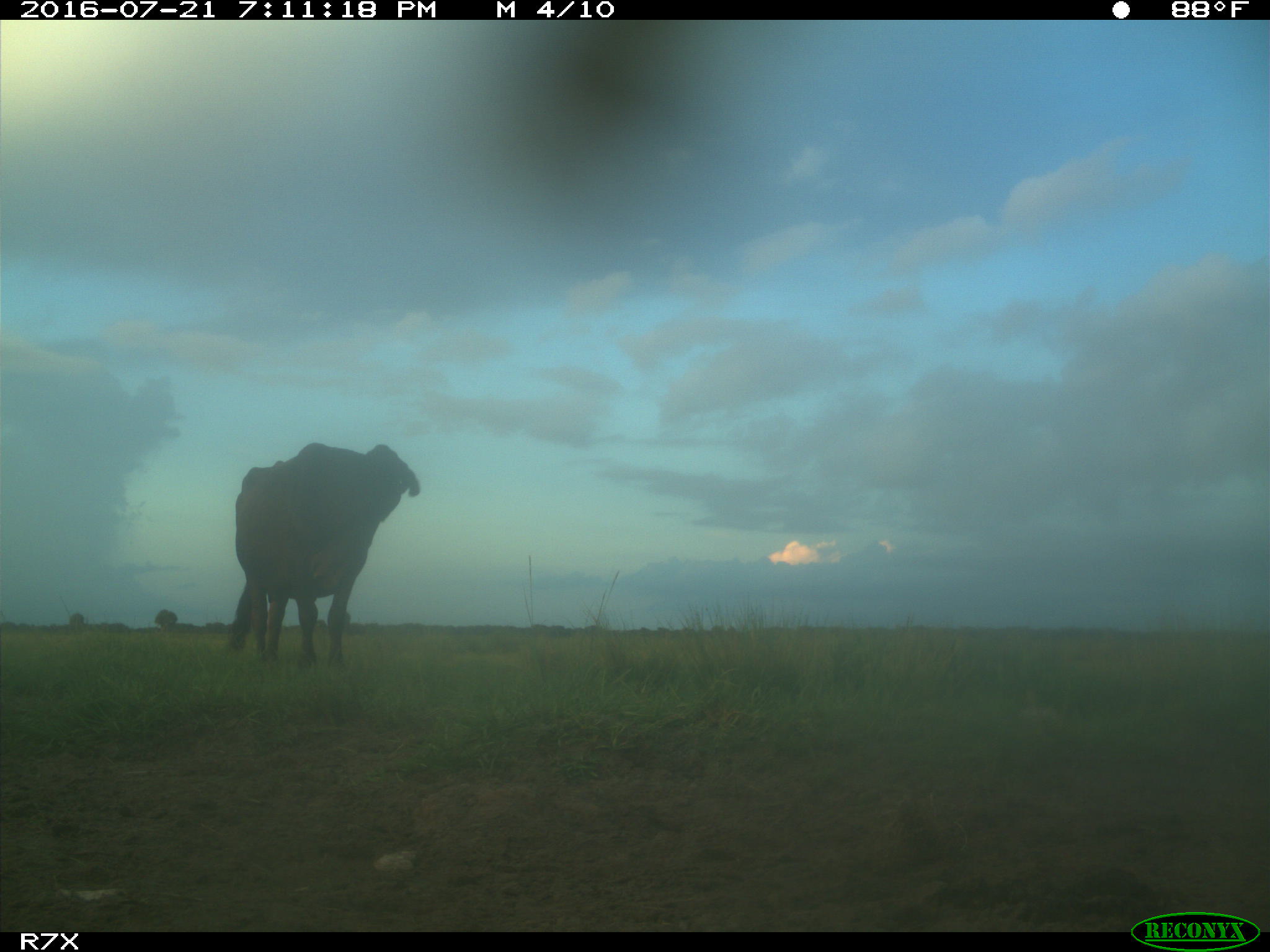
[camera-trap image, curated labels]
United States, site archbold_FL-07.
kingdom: Animalia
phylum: Chordata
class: Mammalia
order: Artiodactyla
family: Bovidae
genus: Bos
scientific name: Bos taurus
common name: domestic cow